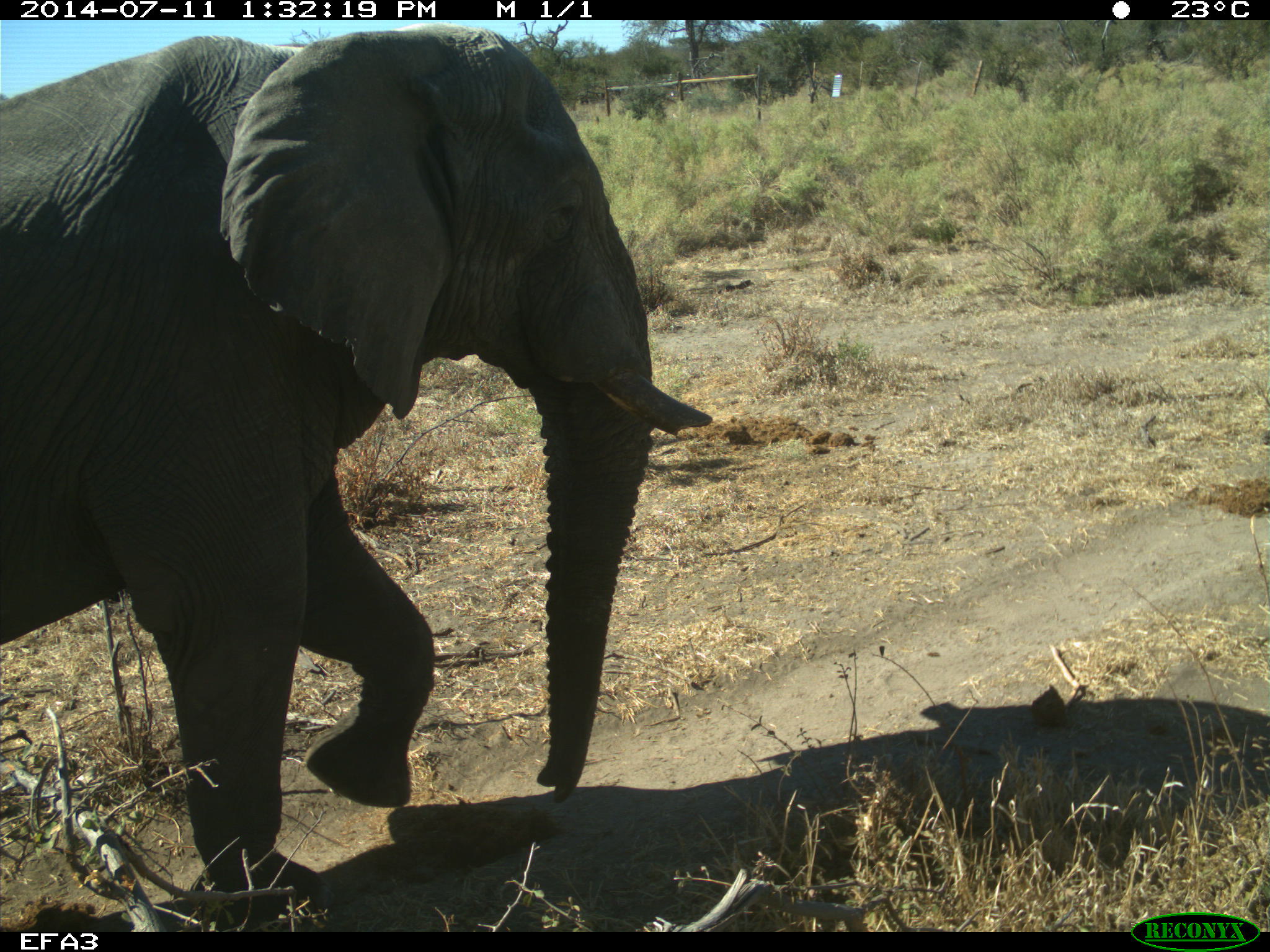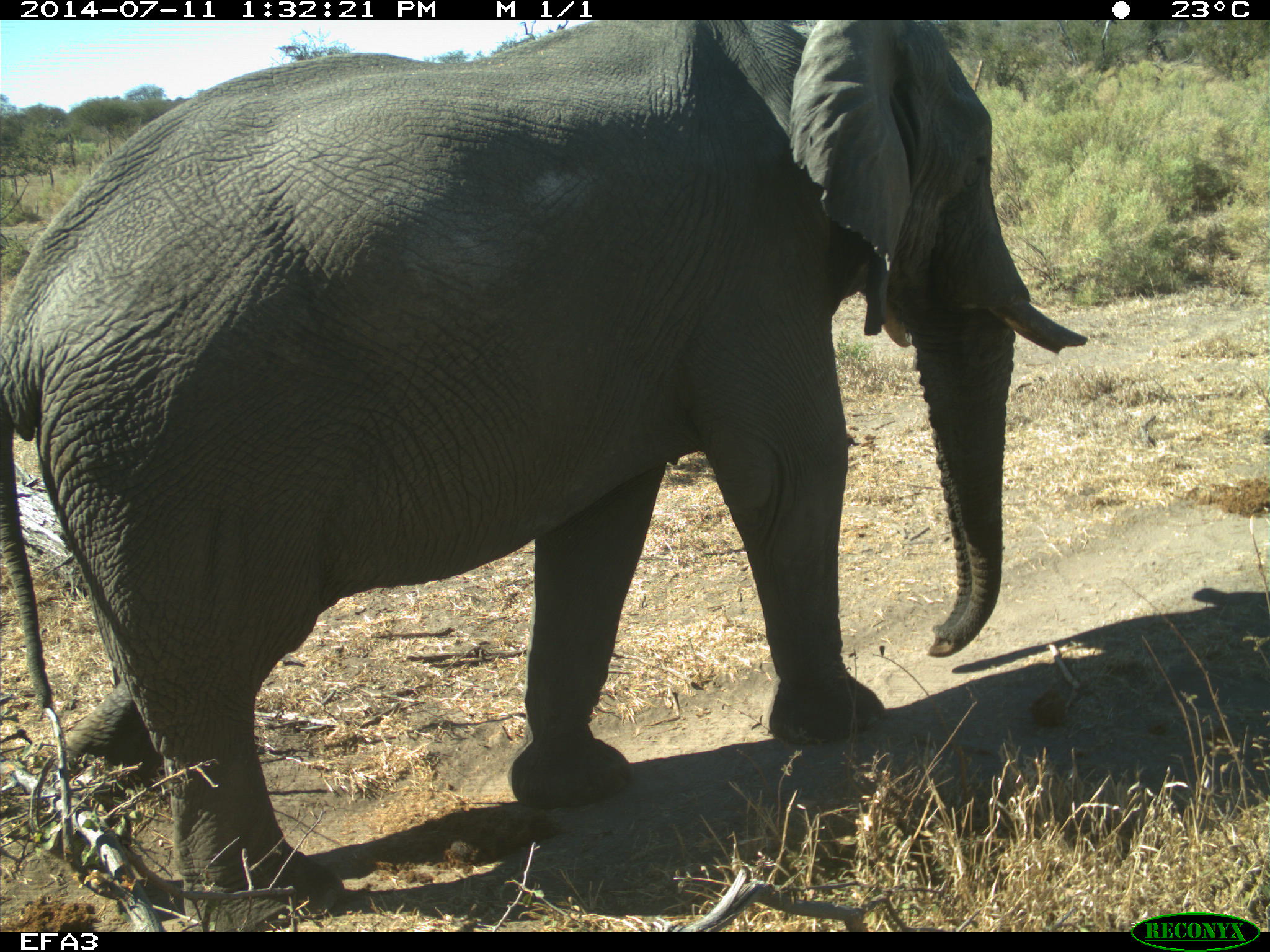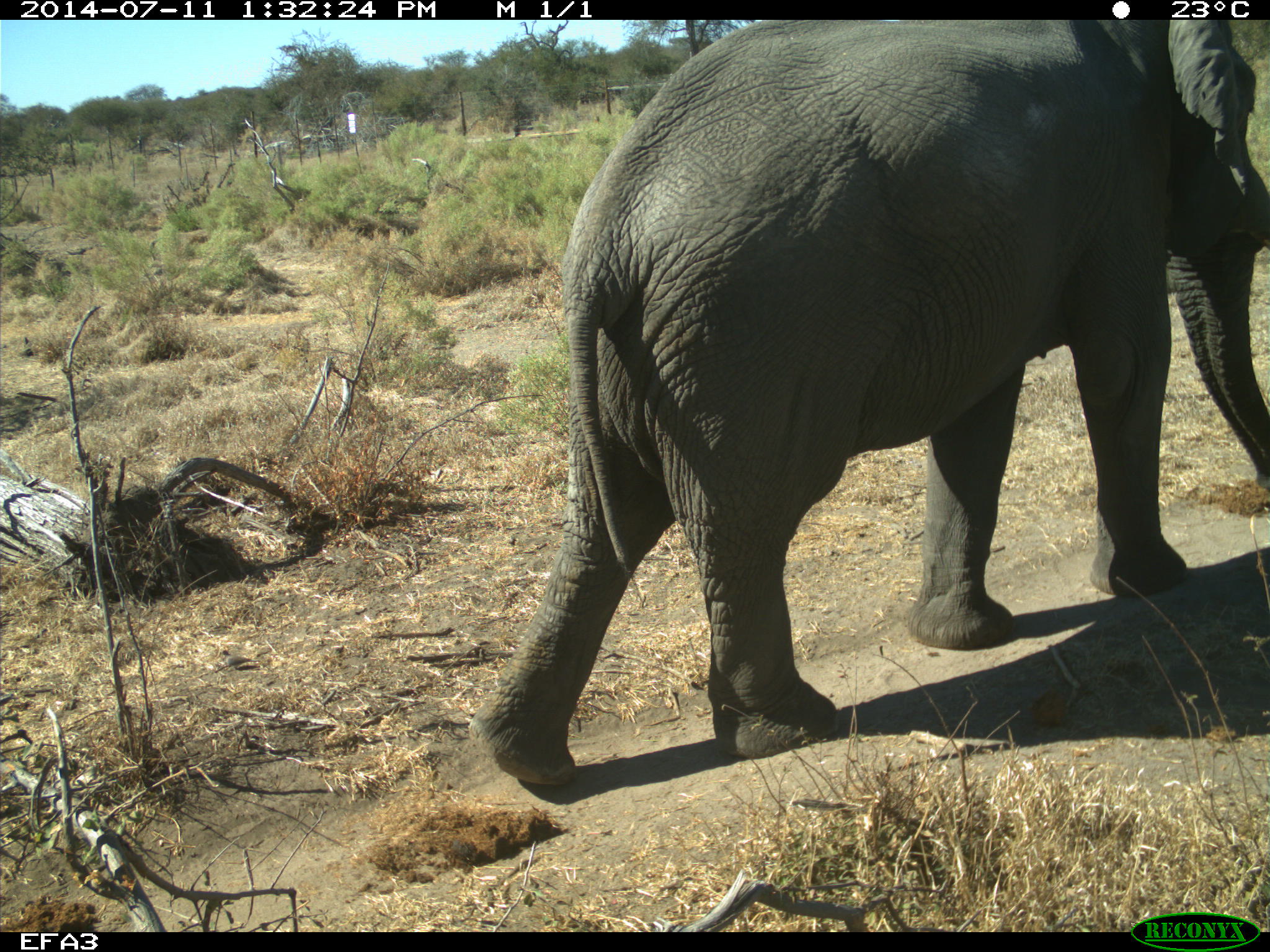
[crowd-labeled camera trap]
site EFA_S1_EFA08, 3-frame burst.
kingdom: Animalia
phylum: Chordata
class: Mammalia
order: Proboscidea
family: Elephantidae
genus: Loxodonta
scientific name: Loxodonta africana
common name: african bush elephant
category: elephant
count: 1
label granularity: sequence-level